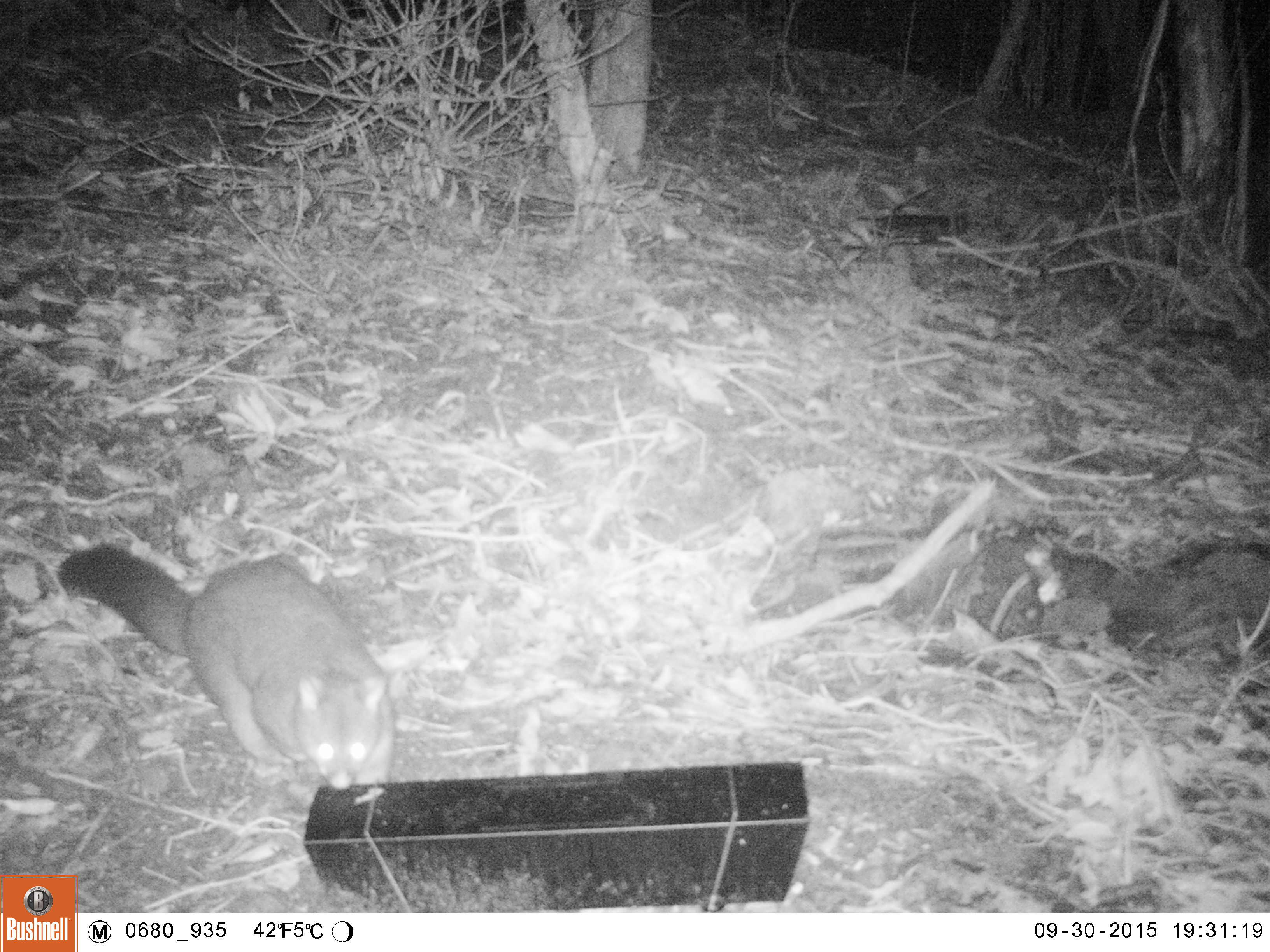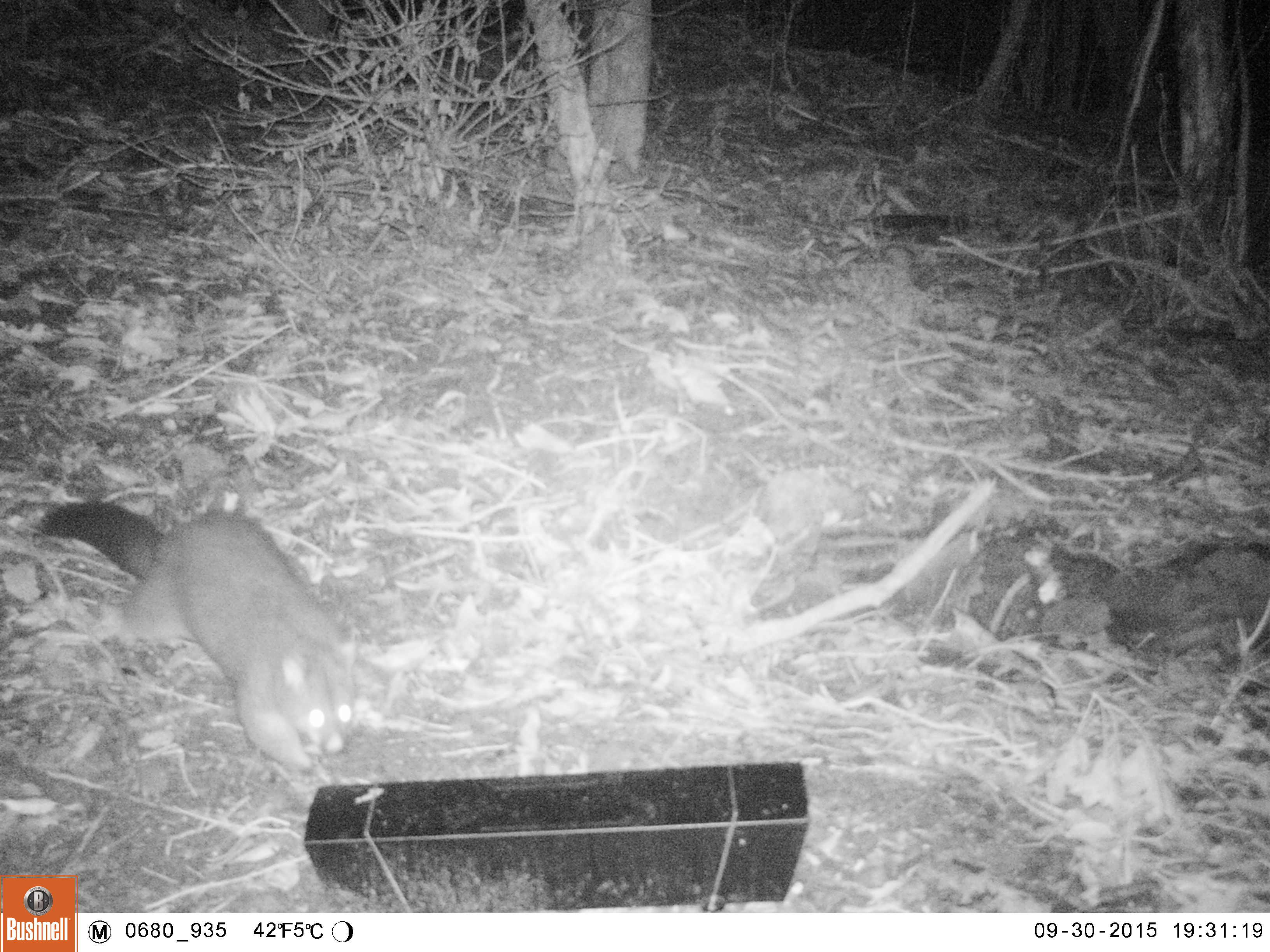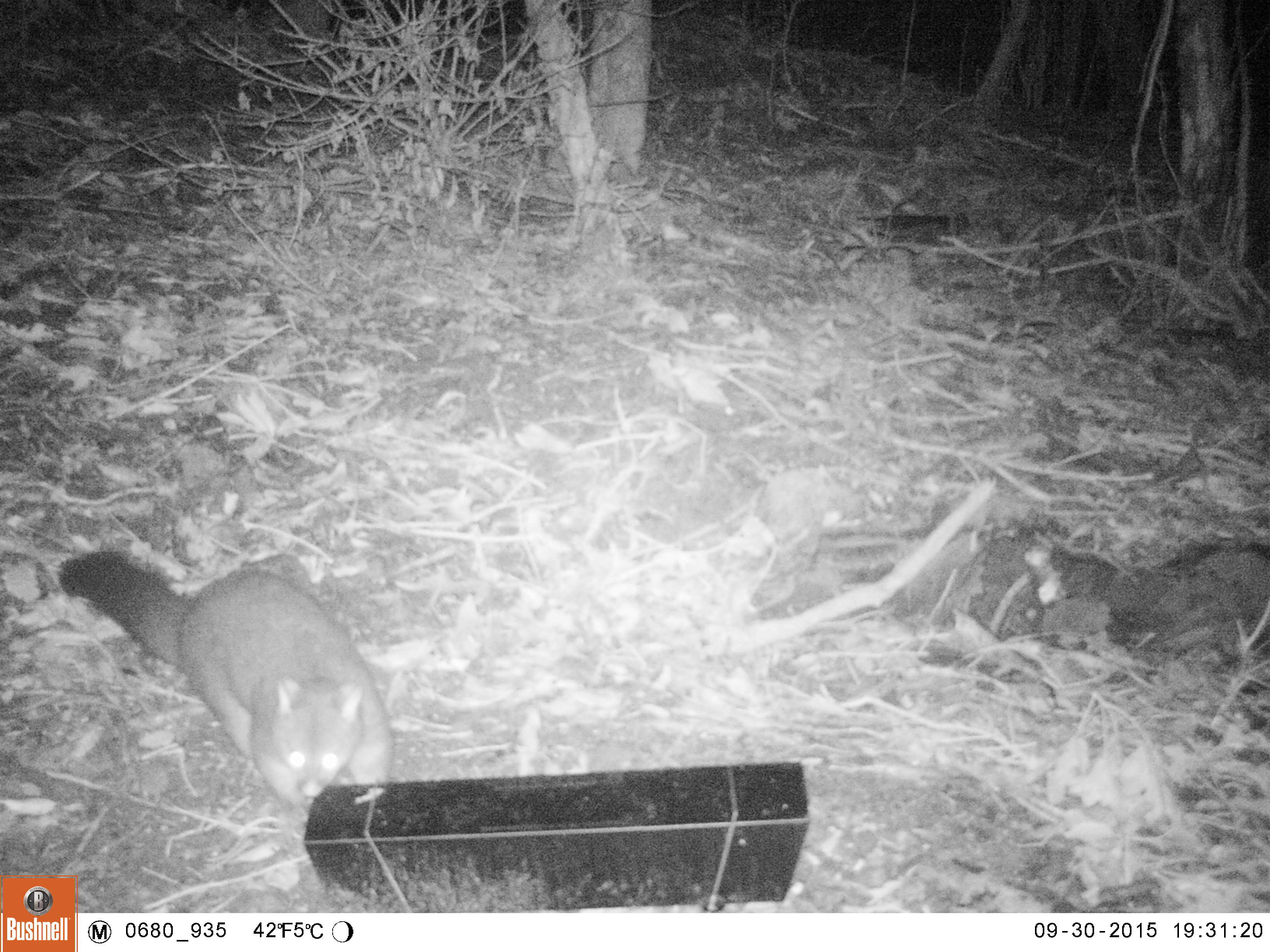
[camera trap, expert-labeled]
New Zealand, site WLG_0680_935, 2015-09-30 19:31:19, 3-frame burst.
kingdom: Animalia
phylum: Chordata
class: Mammalia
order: Diprotodontia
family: Phalangeridae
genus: Trichosurus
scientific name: Trichosurus vulpecula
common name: common brushtail possum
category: possum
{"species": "possum (common brushtail possum) (Trichosurus vulpecula)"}